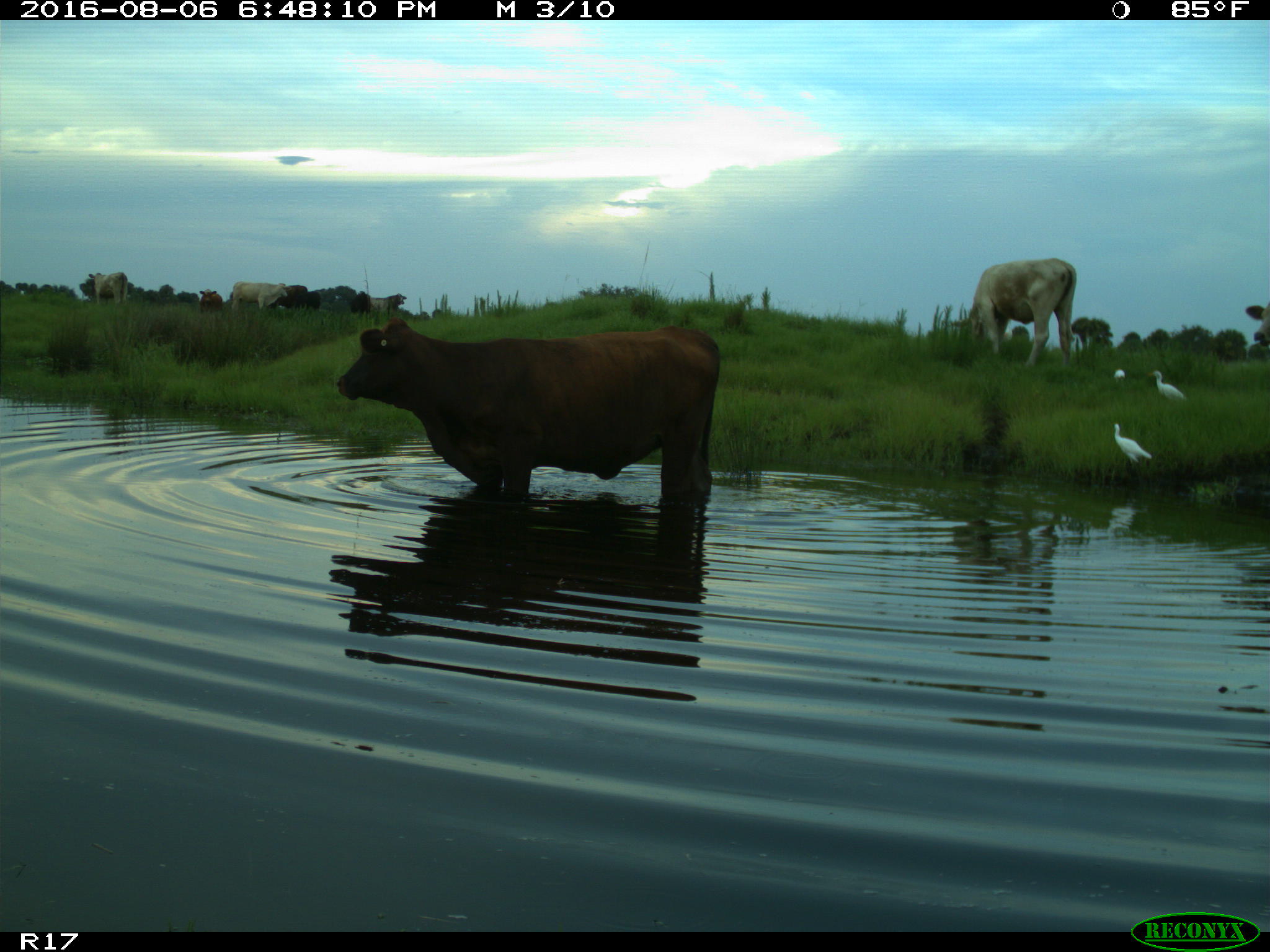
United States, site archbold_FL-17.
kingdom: Animalia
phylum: Chordata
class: Mammalia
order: Artiodactyla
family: Bovidae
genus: Bos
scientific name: Bos taurus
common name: domestic cow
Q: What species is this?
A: Bos taurus (domestic cow).